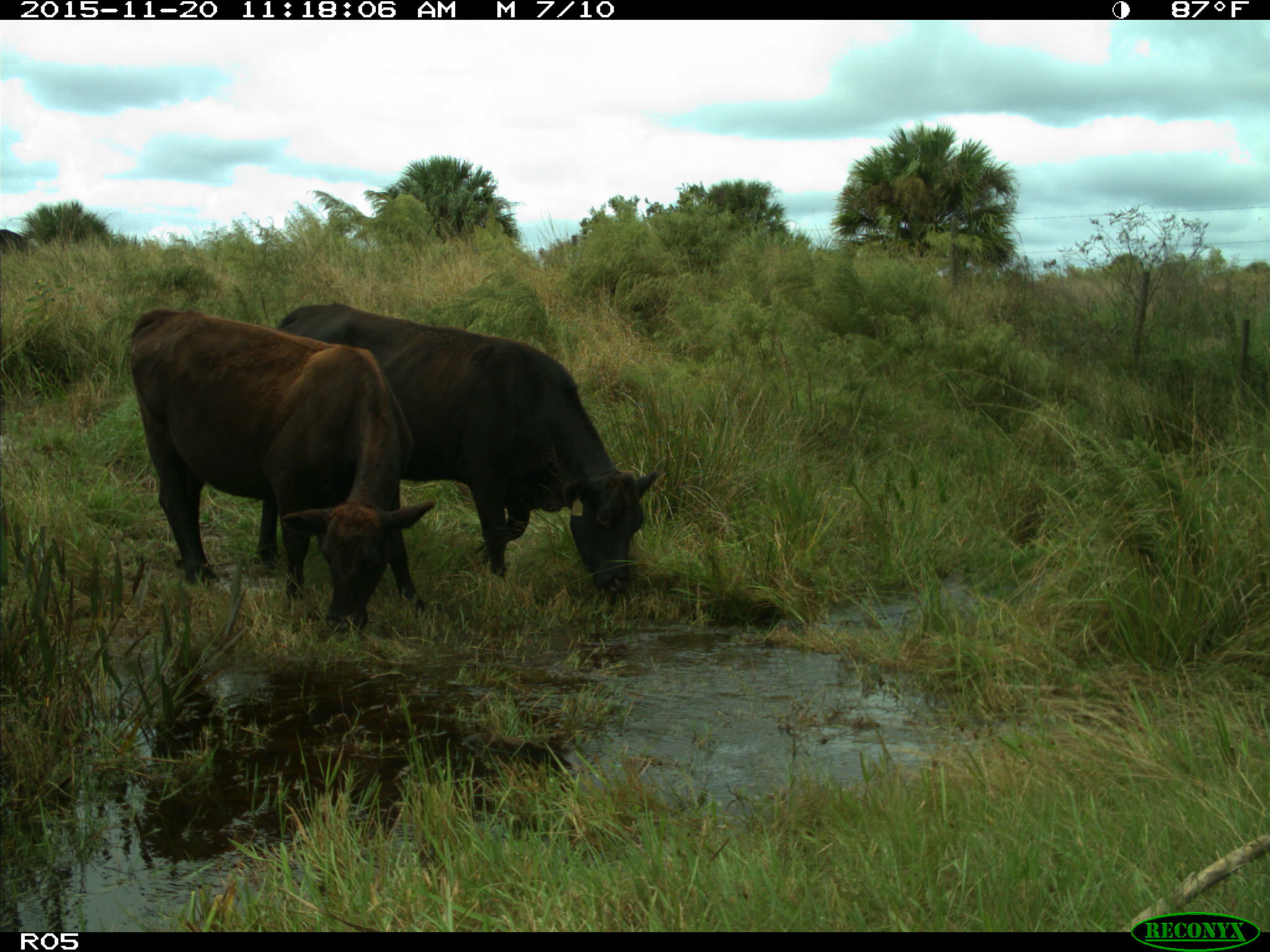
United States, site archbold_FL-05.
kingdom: Animalia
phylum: Chordata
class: Mammalia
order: Artiodactyla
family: Bovidae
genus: Bos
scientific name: Bos taurus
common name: domestic cow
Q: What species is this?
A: Bos taurus (domestic cow).